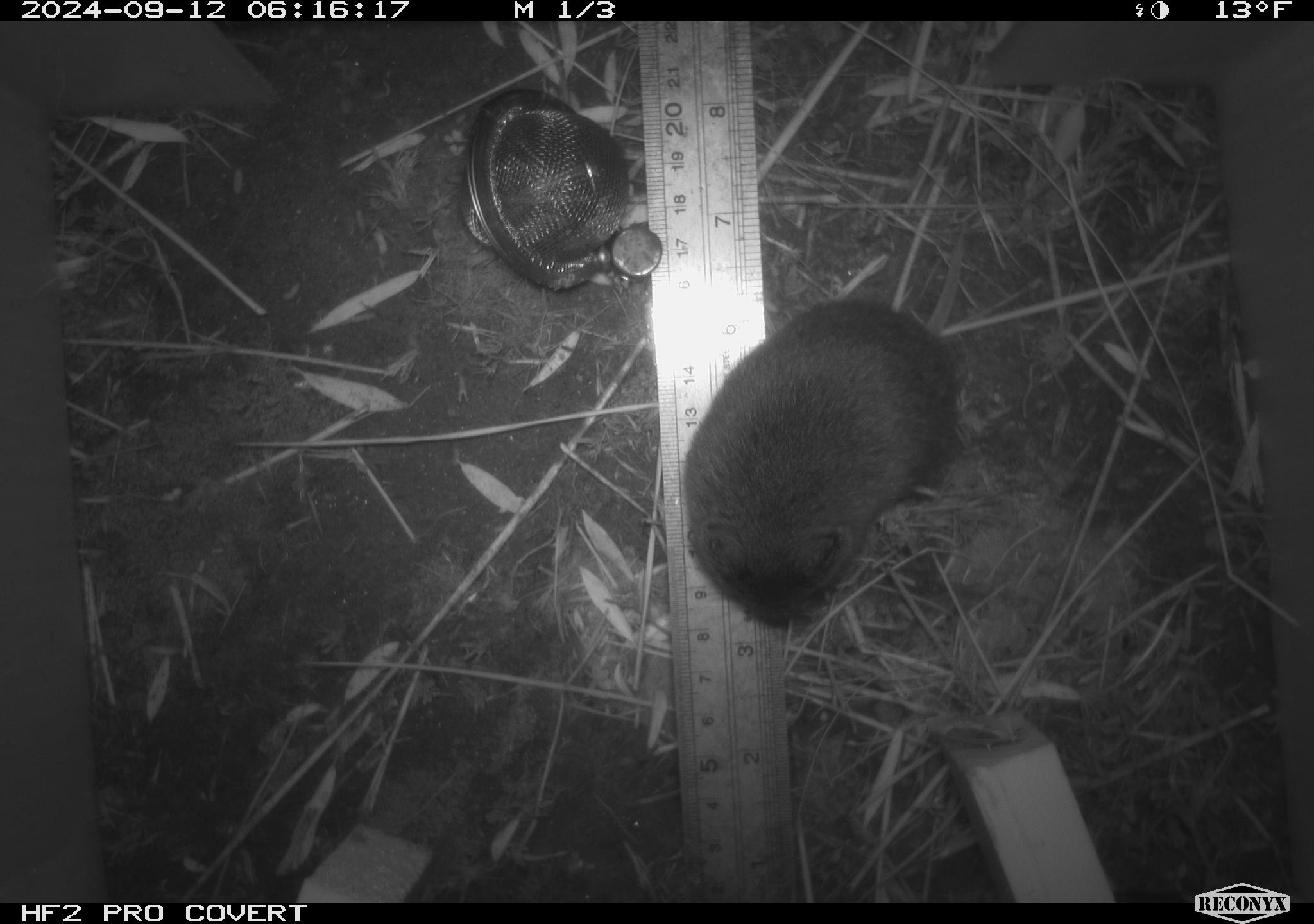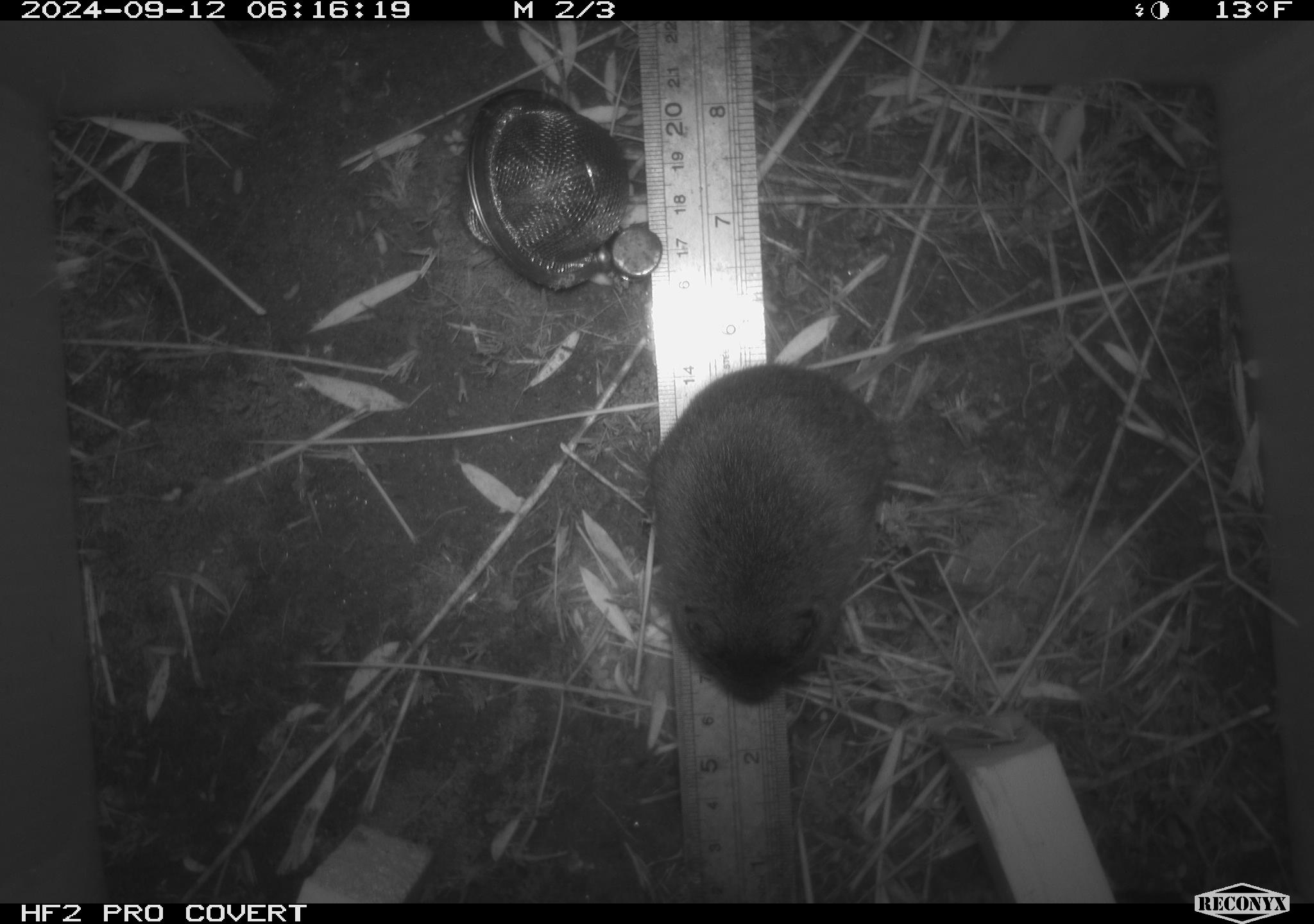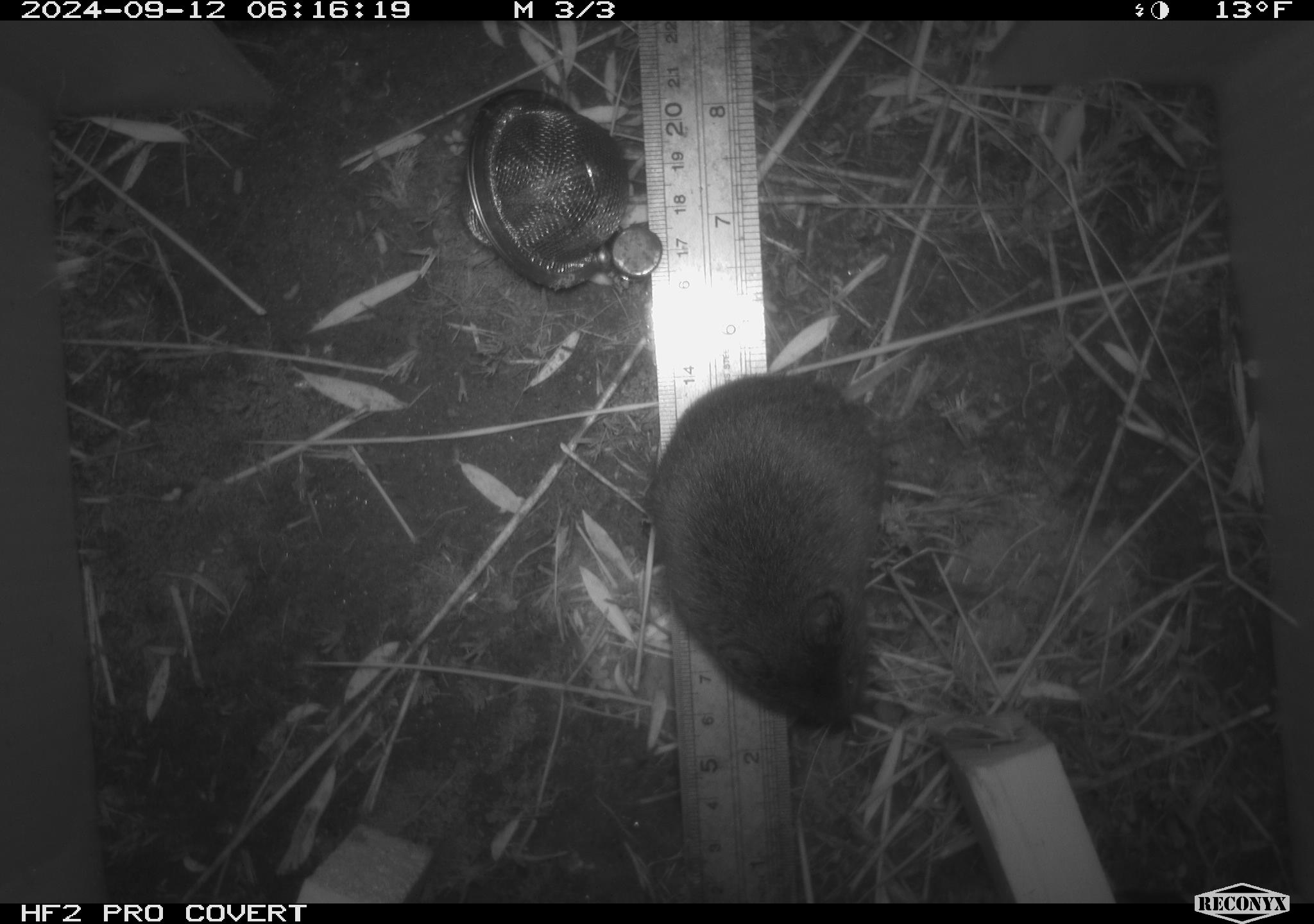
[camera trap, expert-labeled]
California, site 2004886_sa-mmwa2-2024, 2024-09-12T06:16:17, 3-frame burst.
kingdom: Animalia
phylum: Chordata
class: Mammalia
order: Rodentia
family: Cricetidae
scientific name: Arvicolinae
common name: voles, lemmings, and muskrats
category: arvicolinae subfamily